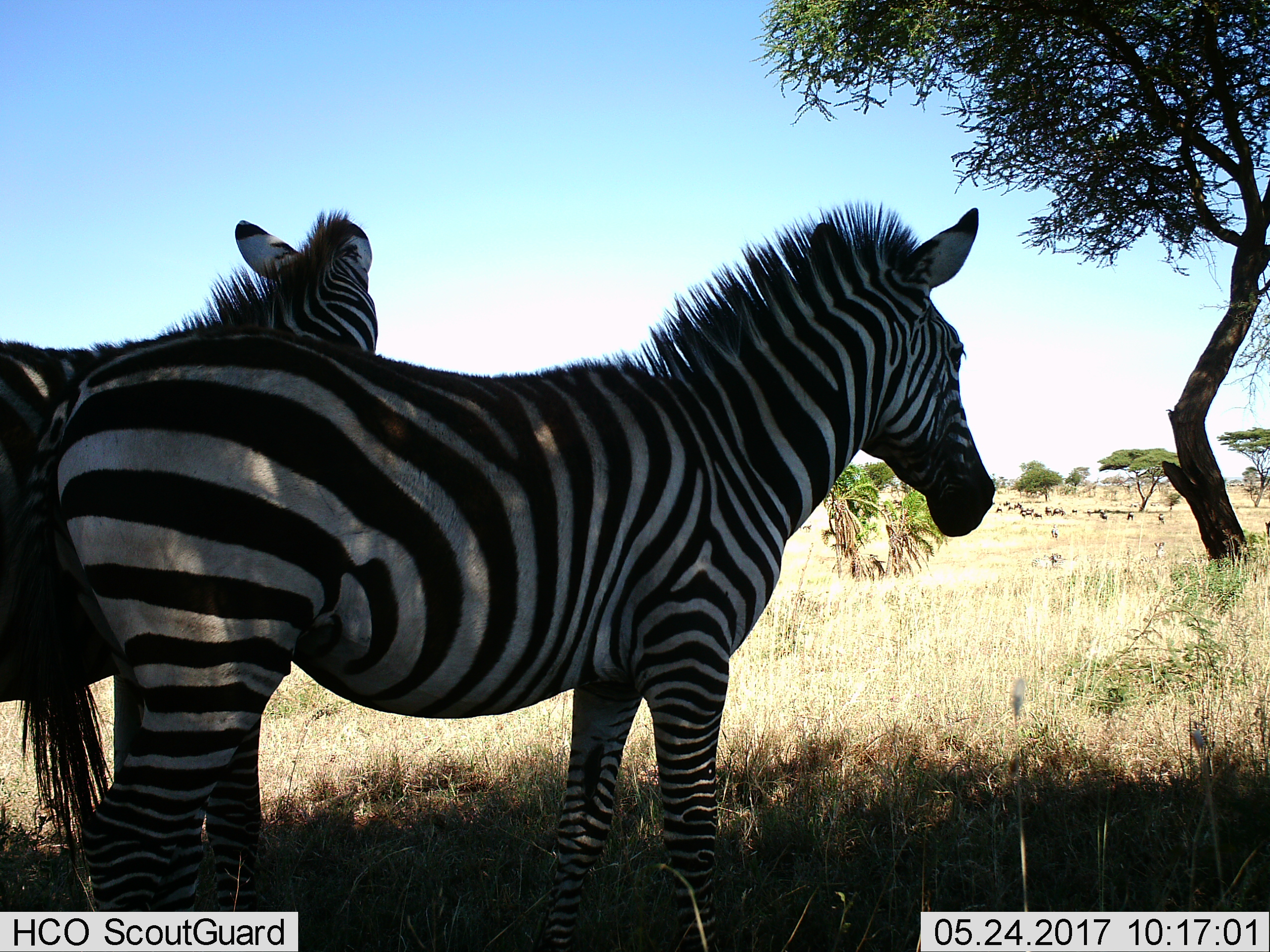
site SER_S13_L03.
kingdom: Animalia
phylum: Chordata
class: Mammalia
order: Perissodactyla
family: Equidae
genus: Equus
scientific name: Equus quagga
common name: plains zebra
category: zebraplains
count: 2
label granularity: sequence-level